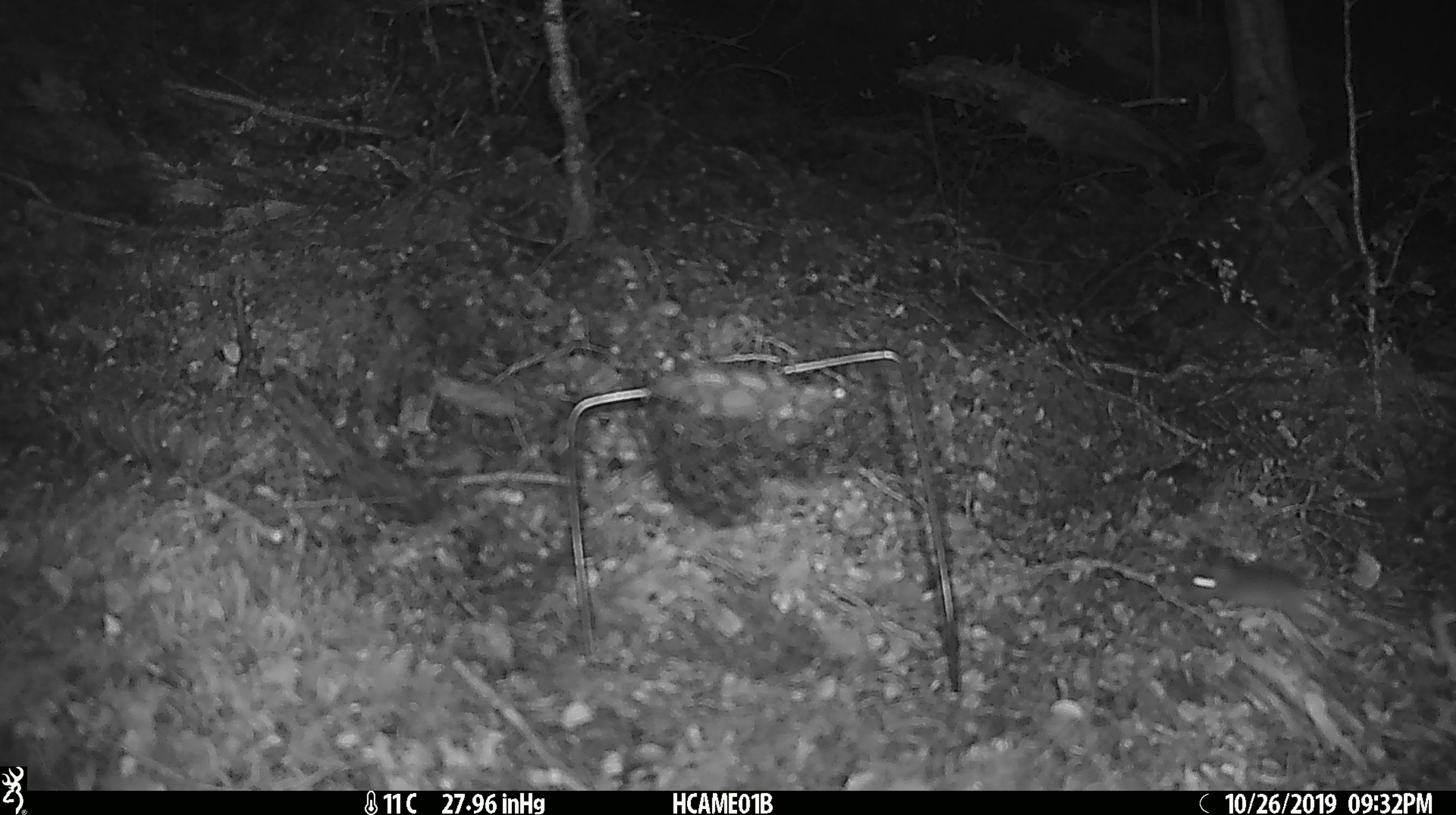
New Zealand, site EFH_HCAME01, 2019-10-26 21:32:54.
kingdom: Animalia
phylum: Chordata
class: Mammalia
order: Rodentia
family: Muridae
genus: Mus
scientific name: Mus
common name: mouse